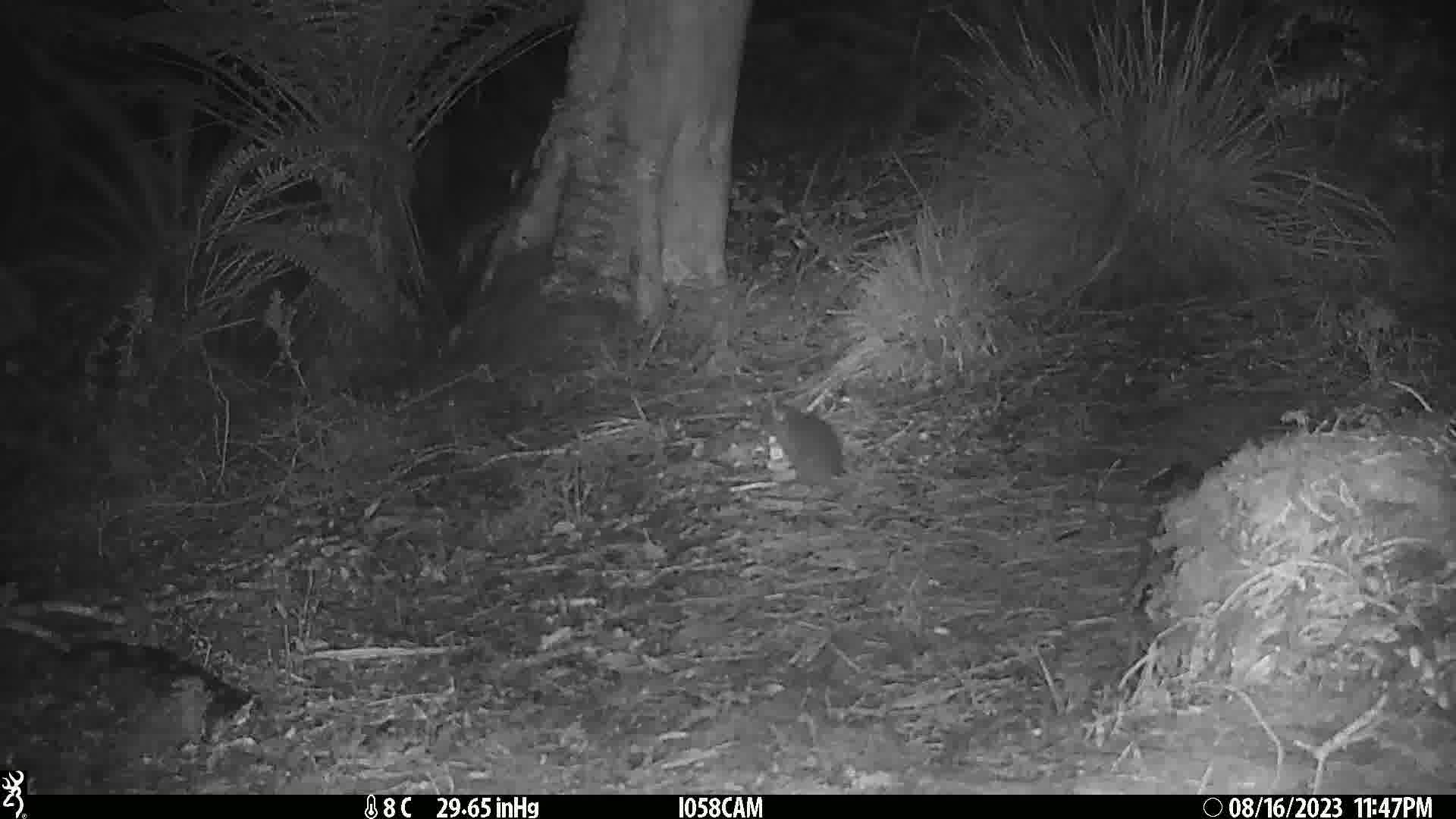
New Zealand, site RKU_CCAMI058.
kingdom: Animalia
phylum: Chordata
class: Mammalia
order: Rodentia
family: Muridae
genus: Rattus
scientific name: Rattus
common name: rat